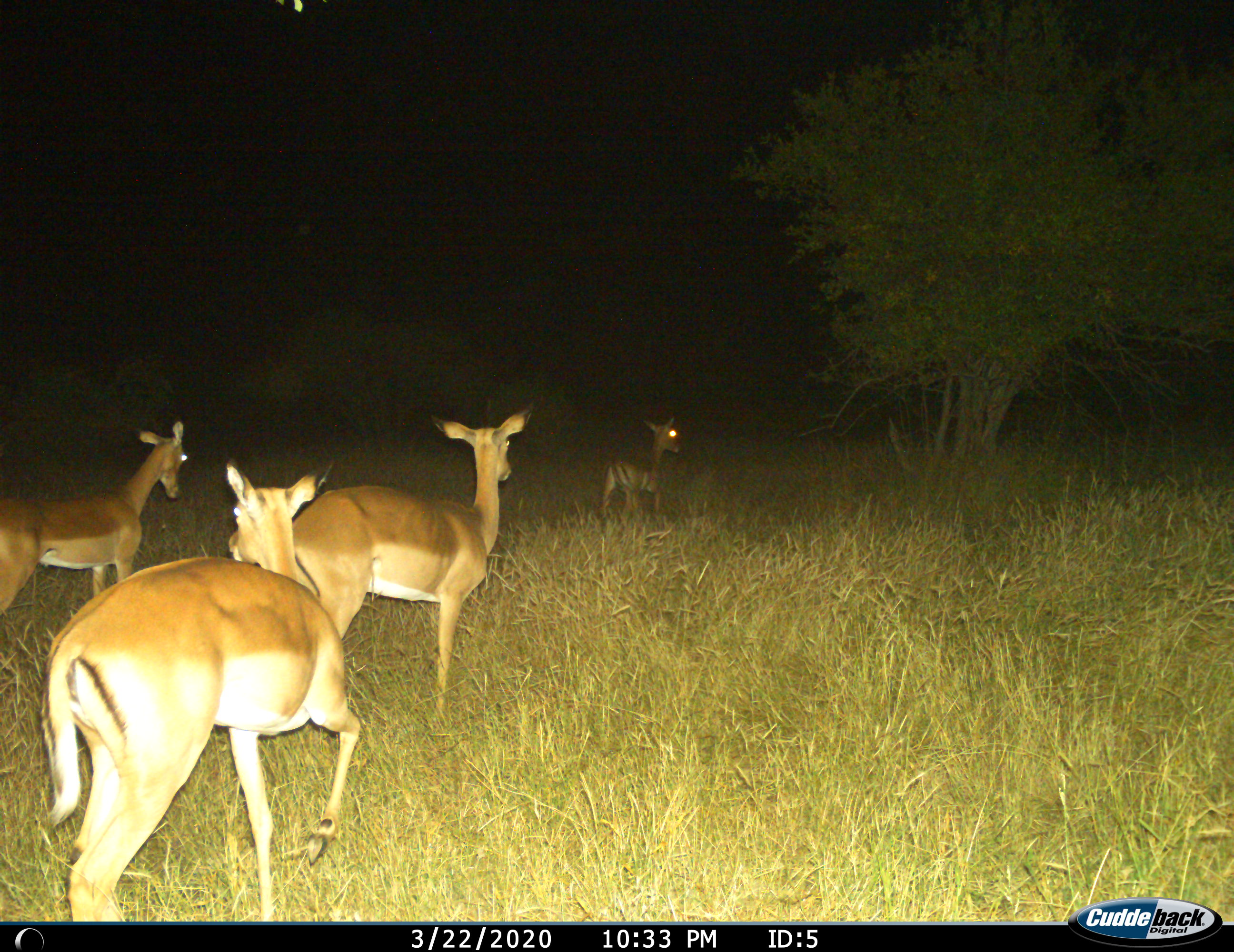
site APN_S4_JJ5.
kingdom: Animalia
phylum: Chordata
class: Mammalia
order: Artiodactyla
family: Bovidae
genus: Aepyceros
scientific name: Aepyceros melampus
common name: impala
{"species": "impala (Aepyceros melampus)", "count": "4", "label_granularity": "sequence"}